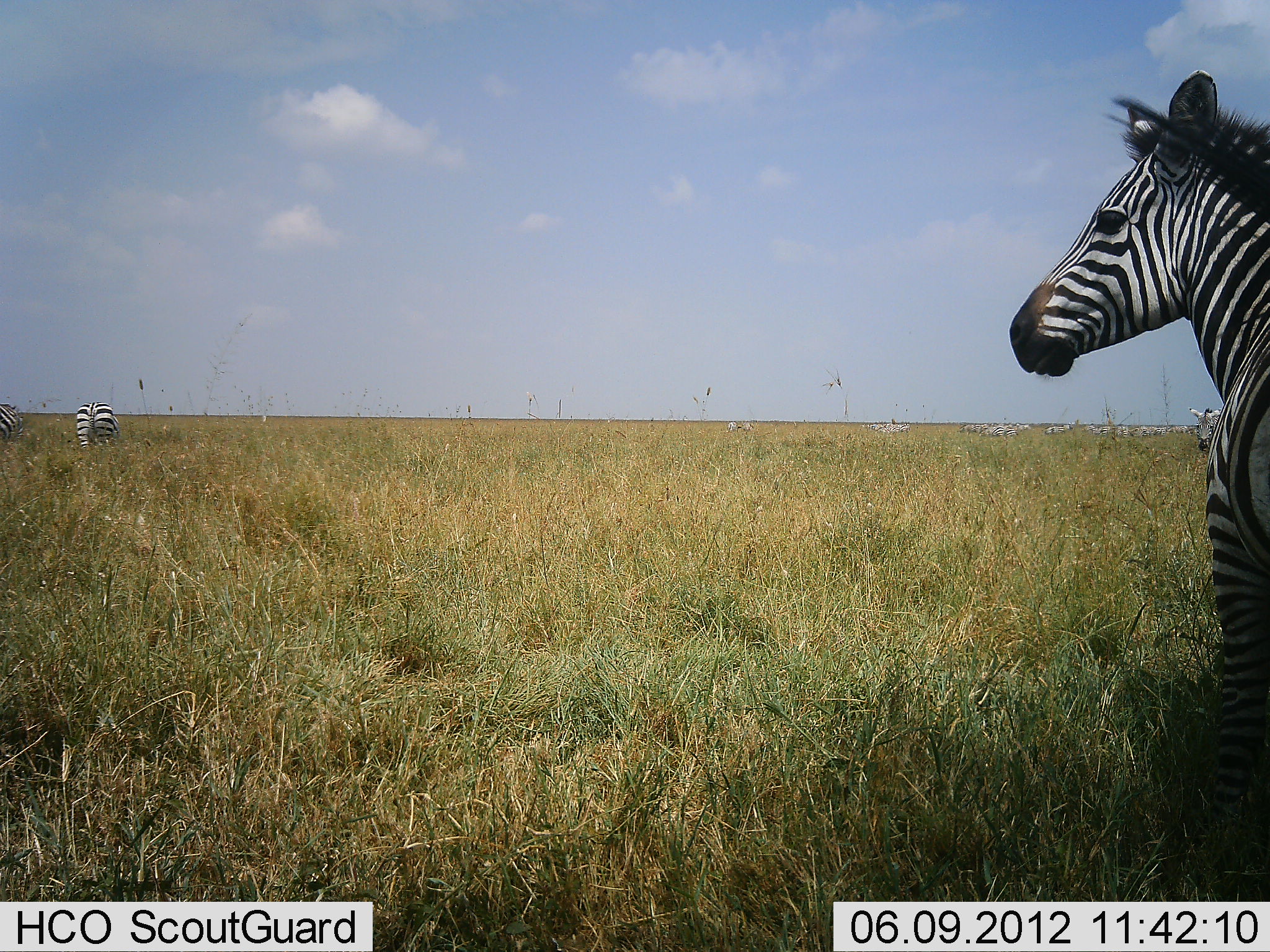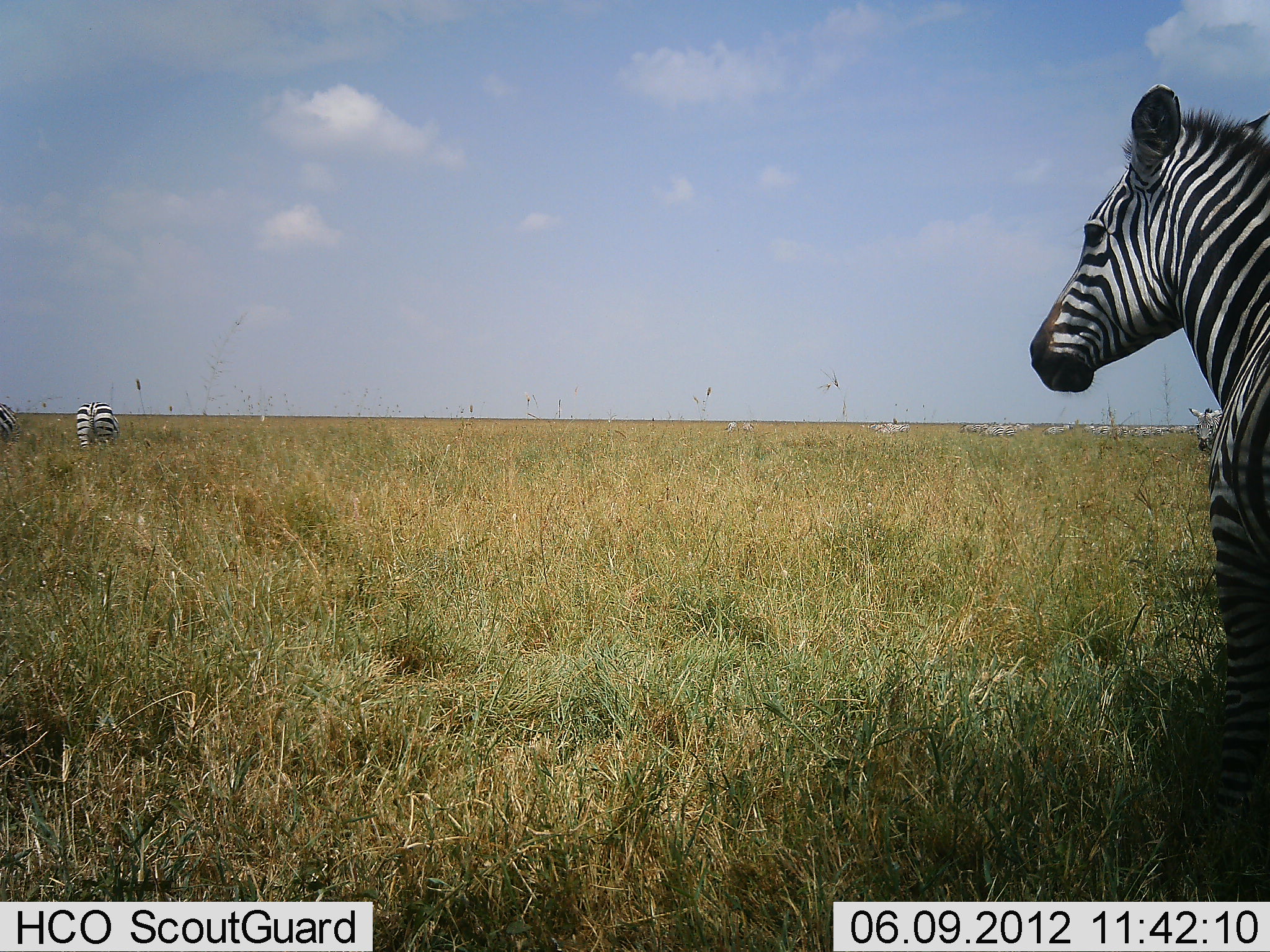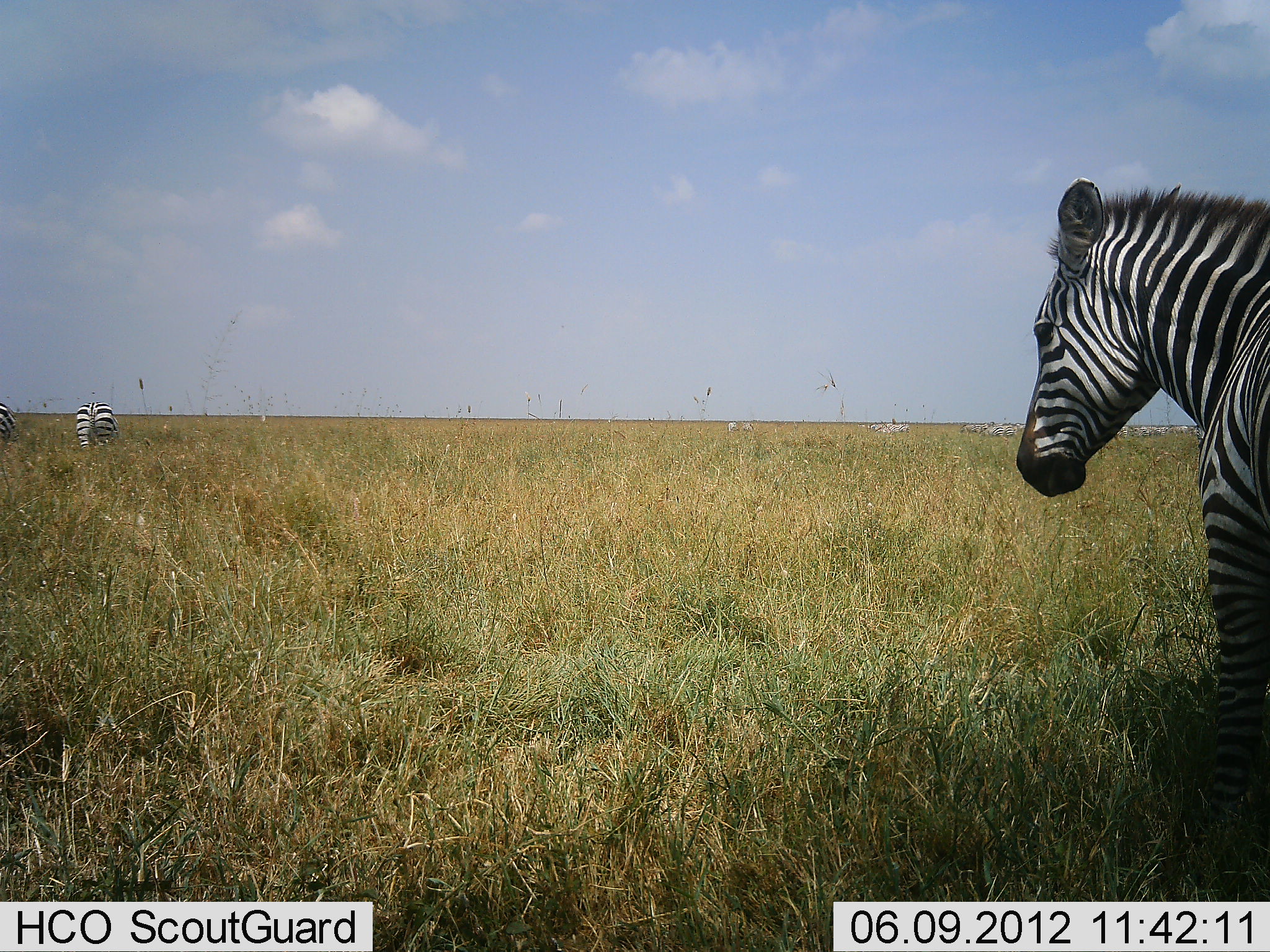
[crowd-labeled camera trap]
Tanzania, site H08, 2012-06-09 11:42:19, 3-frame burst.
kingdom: Animalia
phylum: Chordata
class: Mammalia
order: Perissodactyla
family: Equidae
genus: Equus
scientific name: Equus quagga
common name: plains zebra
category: zebra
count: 11-50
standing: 100%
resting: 0%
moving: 10%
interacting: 0%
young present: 10%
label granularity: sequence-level